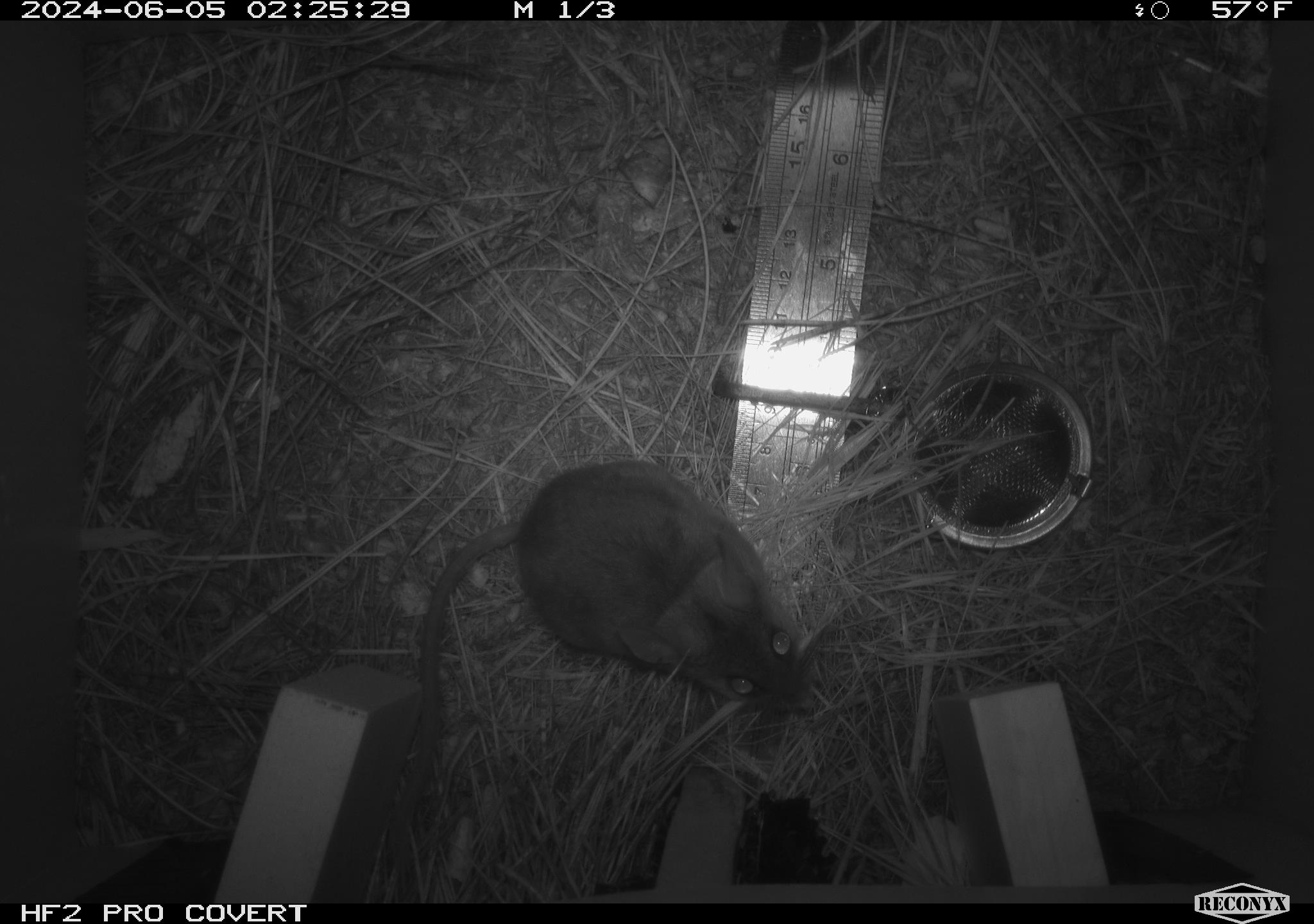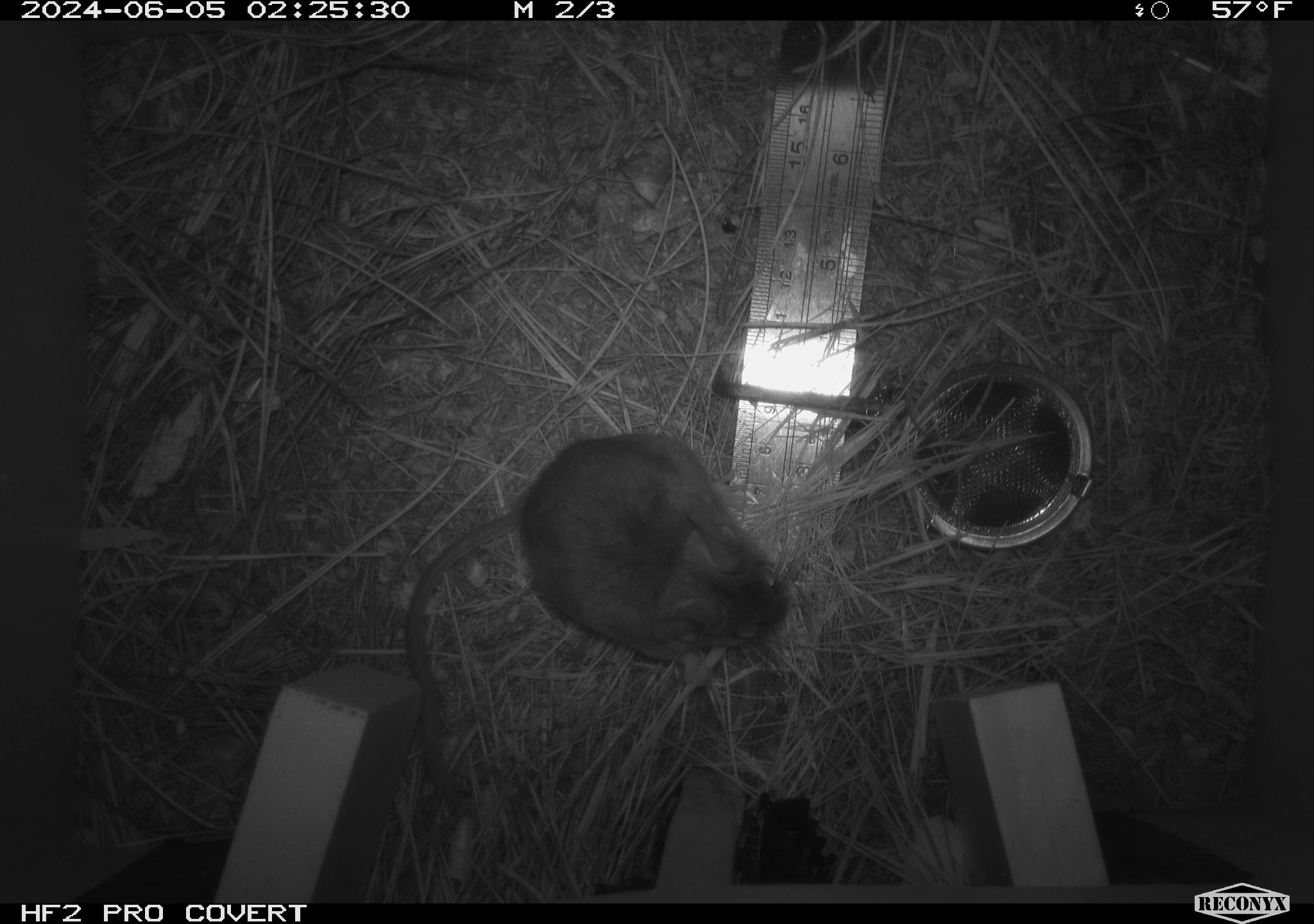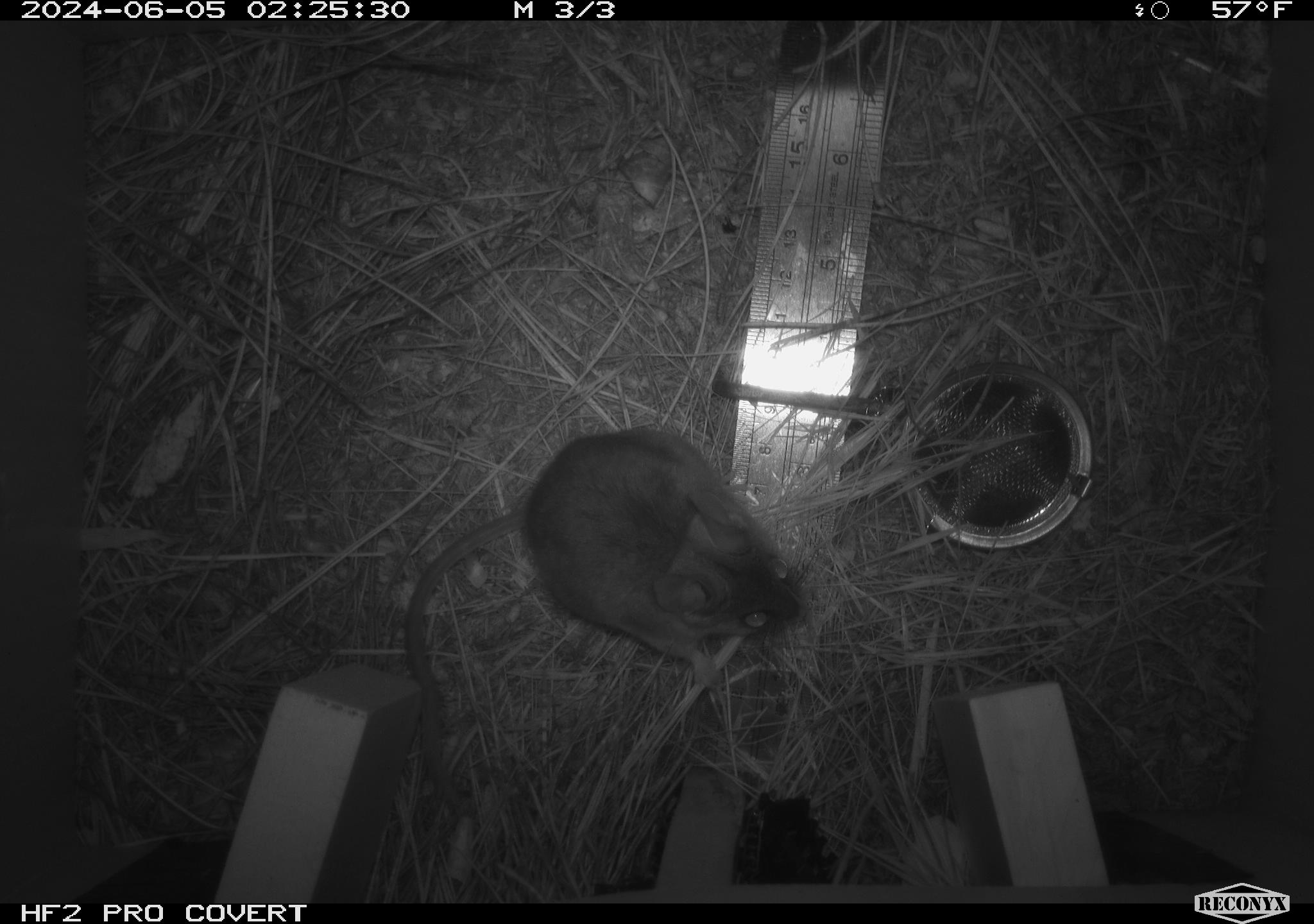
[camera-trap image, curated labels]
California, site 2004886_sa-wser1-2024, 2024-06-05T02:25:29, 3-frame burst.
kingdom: Animalia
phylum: Chordata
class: Mammalia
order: Rodentia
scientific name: Rodentia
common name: mouse species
Mouse species (Rodentia).